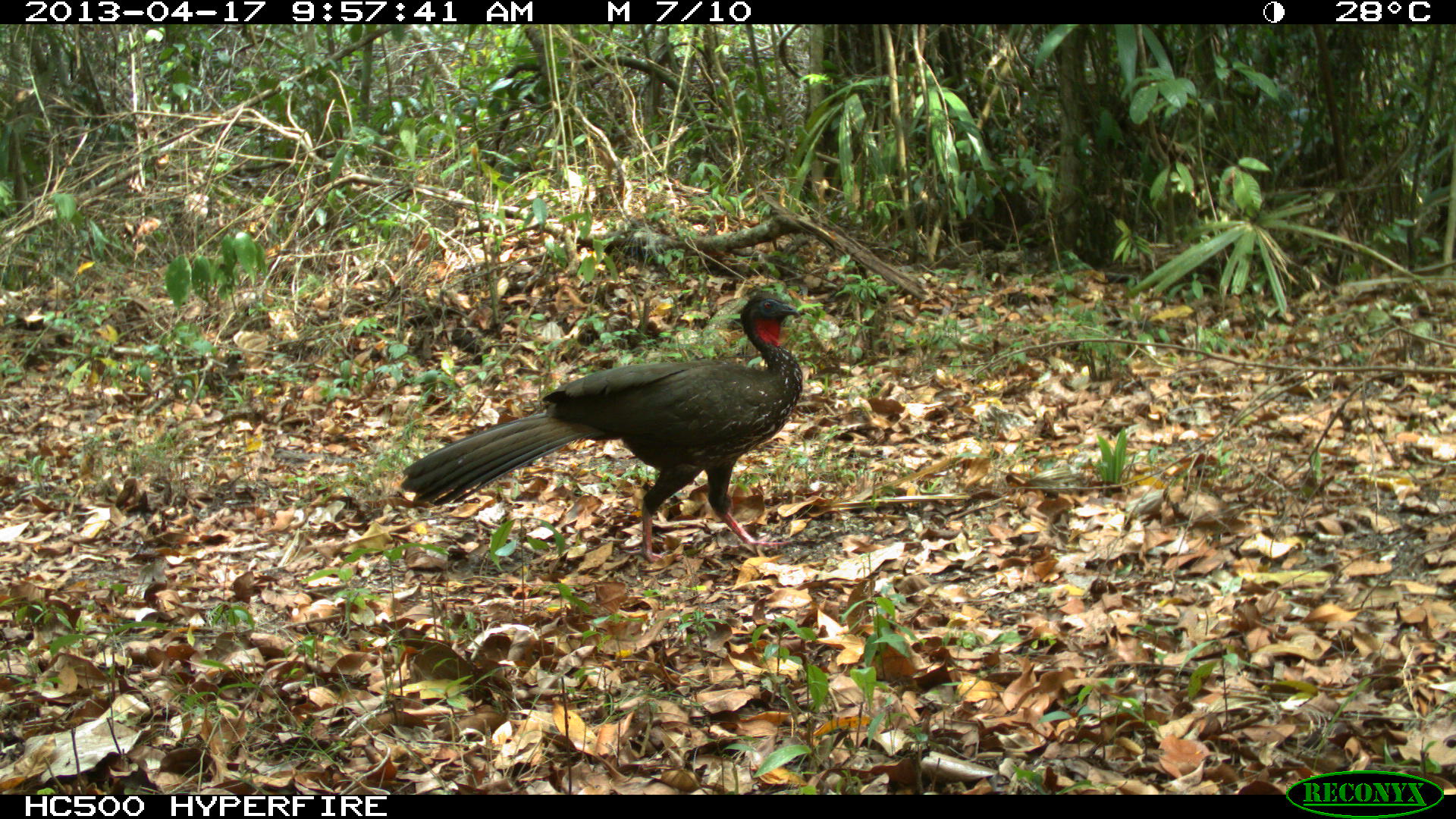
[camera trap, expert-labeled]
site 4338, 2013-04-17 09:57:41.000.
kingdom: Animalia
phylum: Chordata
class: Aves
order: Galliformes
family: Cracidae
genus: Penelope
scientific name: Penelope purpurascens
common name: crested guan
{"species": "Penelope purpurascens (crested guan)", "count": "1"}